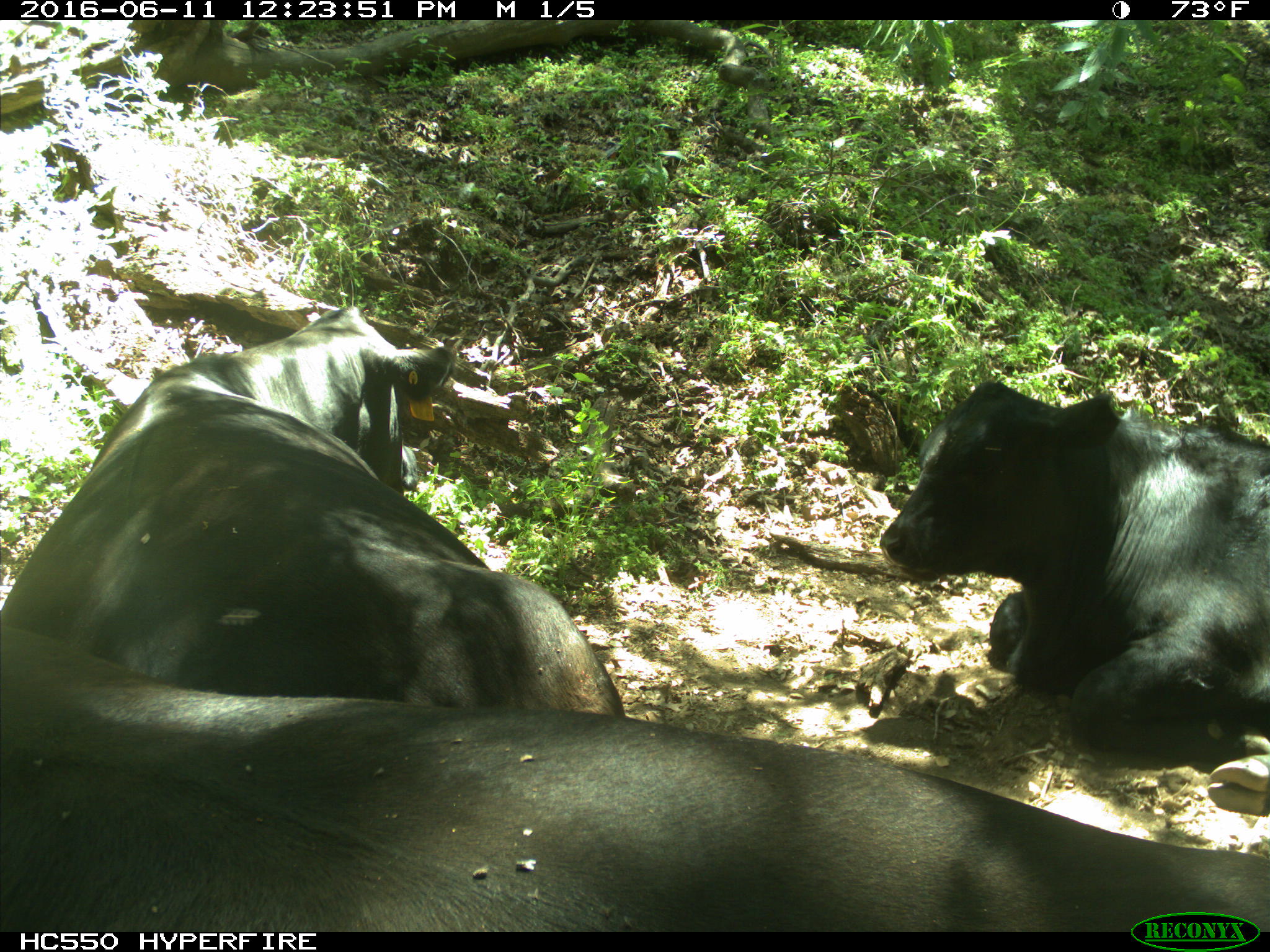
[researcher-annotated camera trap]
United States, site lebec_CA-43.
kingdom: Animalia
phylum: Chordata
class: Mammalia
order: Artiodactyla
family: Bovidae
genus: Bos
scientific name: Bos taurus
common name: domestic cow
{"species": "Bos taurus (domestic cow)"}